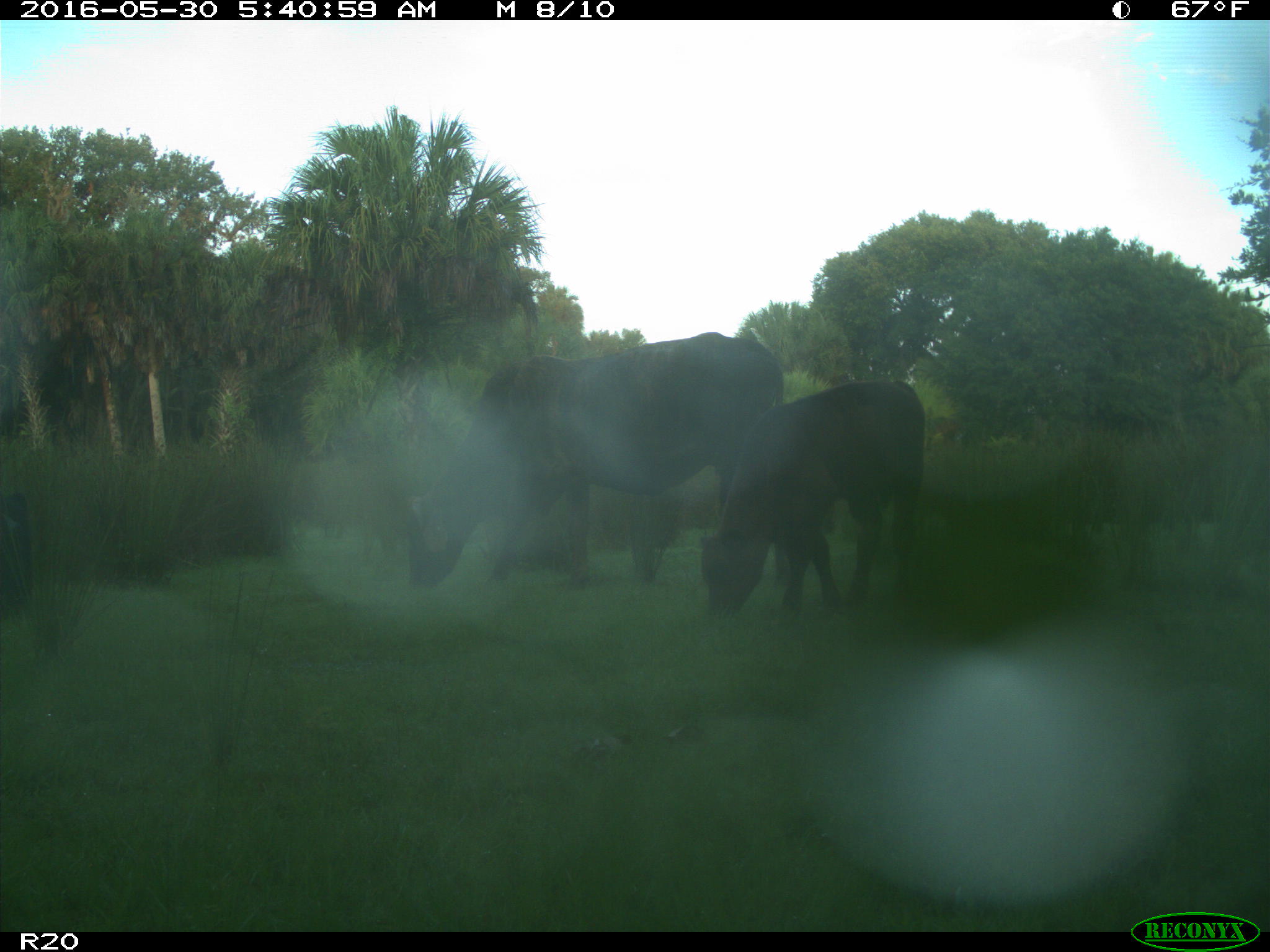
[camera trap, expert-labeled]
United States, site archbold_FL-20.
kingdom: Animalia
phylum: Chordata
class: Mammalia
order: Artiodactyla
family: Bovidae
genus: Bos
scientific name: Bos taurus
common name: domestic cow